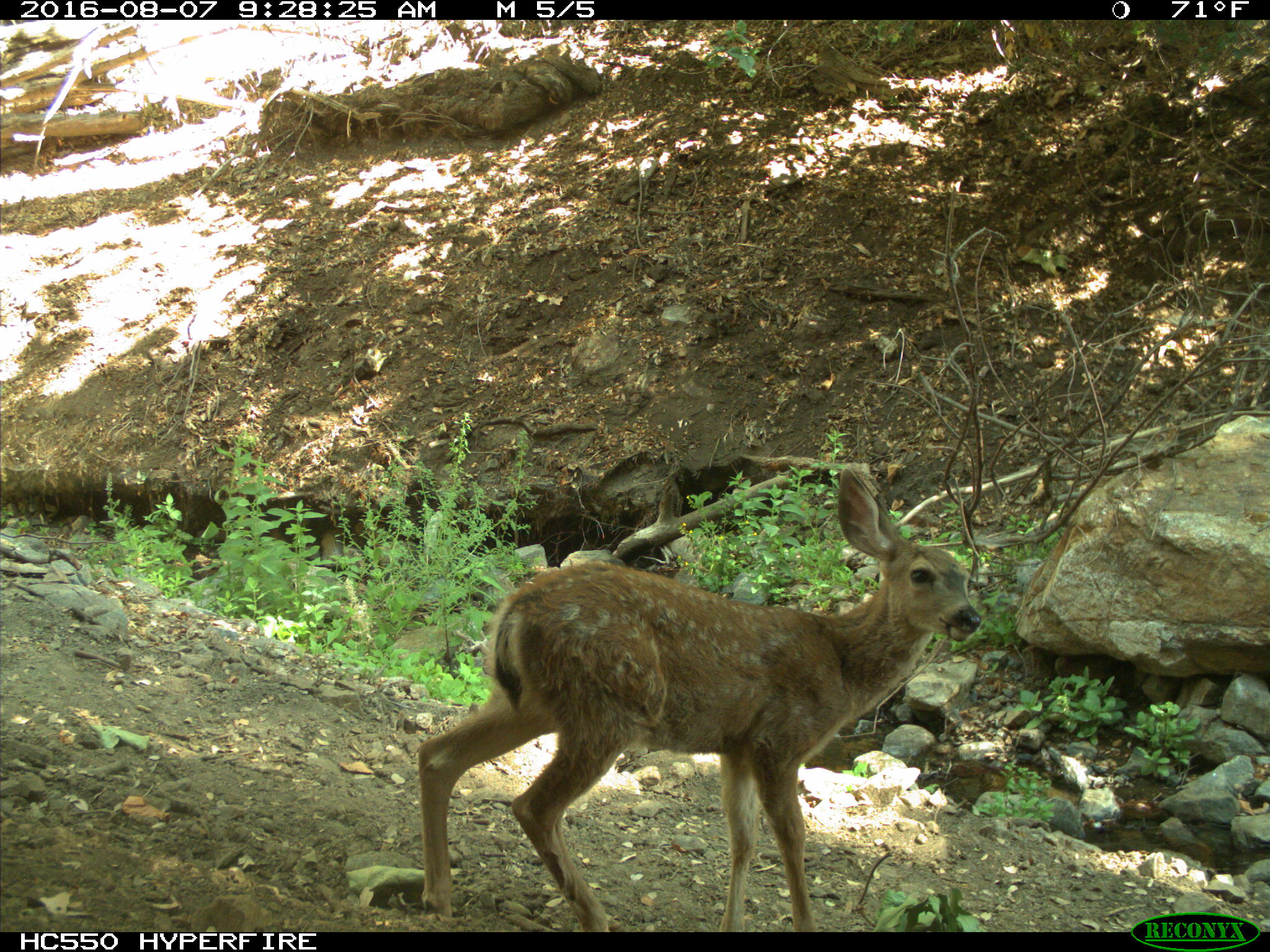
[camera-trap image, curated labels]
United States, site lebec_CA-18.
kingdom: Animalia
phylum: Chordata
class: Mammalia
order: Artiodactyla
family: Cervidae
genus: Odocoileus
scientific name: Odocoileus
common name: deer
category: unidentified deer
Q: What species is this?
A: Unidentified deer (deer) (Odocoileus).